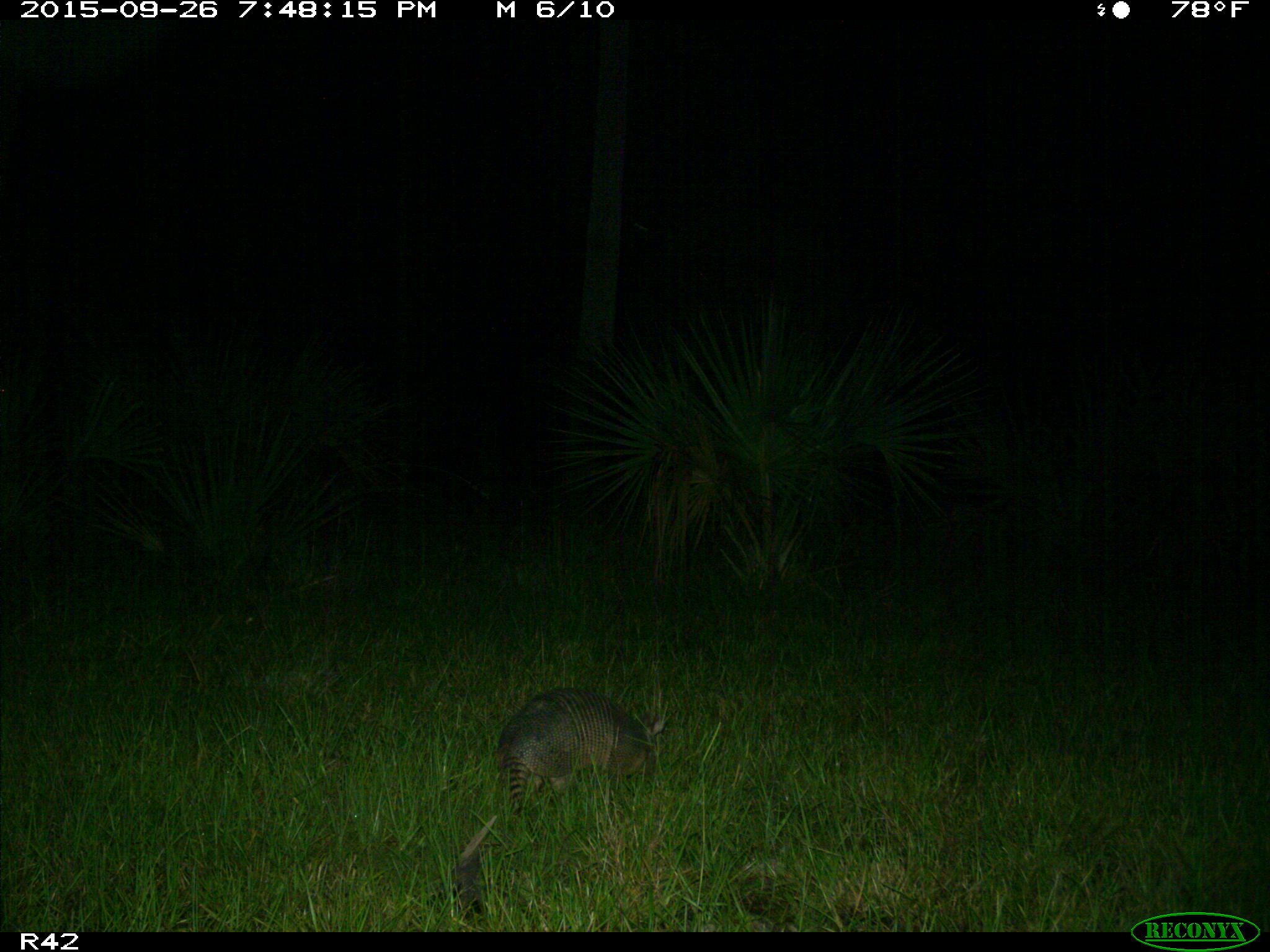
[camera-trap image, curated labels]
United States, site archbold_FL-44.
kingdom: Animalia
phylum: Chordata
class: Mammalia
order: Cingulata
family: Dasypodidae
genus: Dasypus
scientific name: Dasypus novemcinctus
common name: nine-banded armadillo